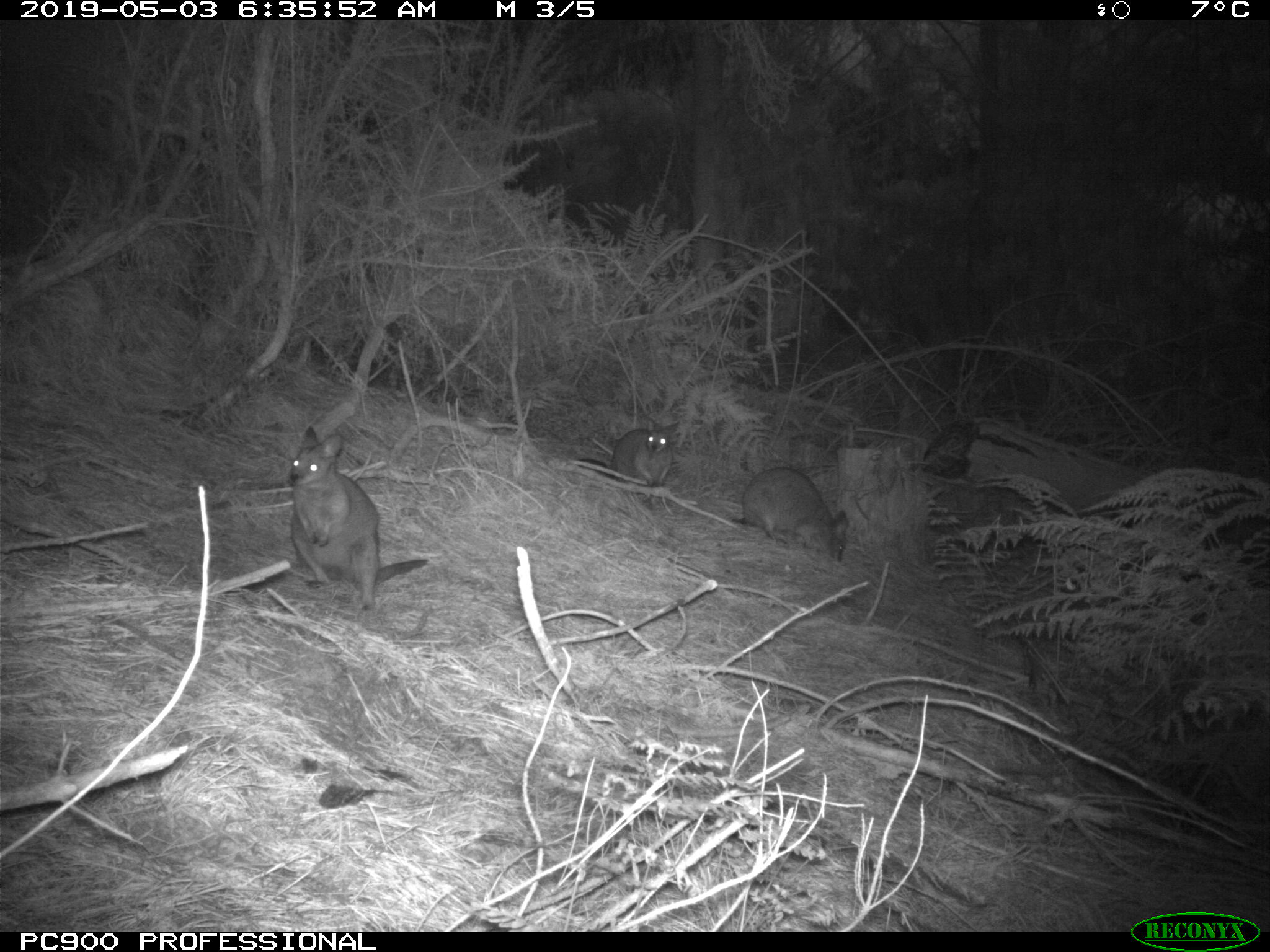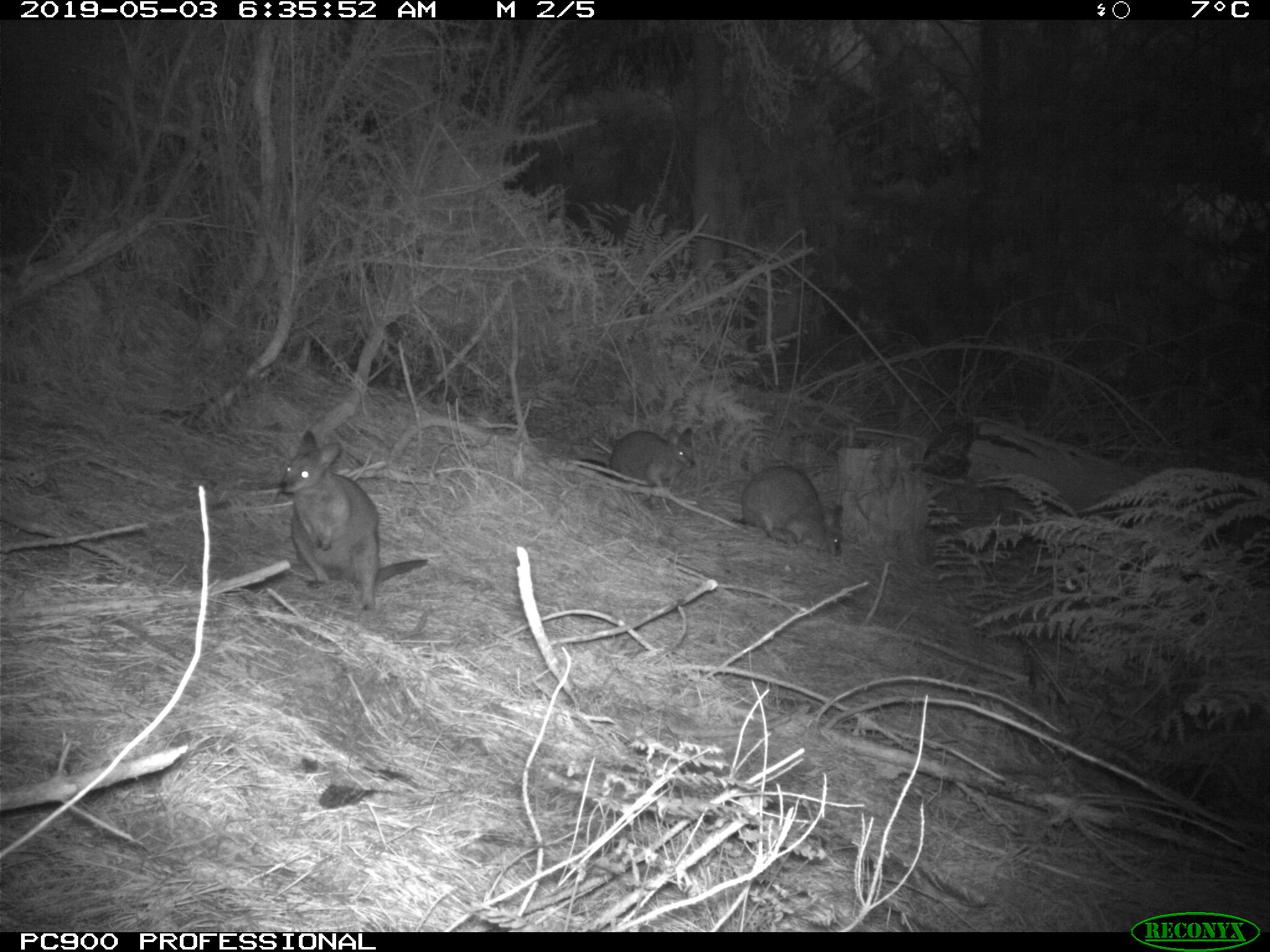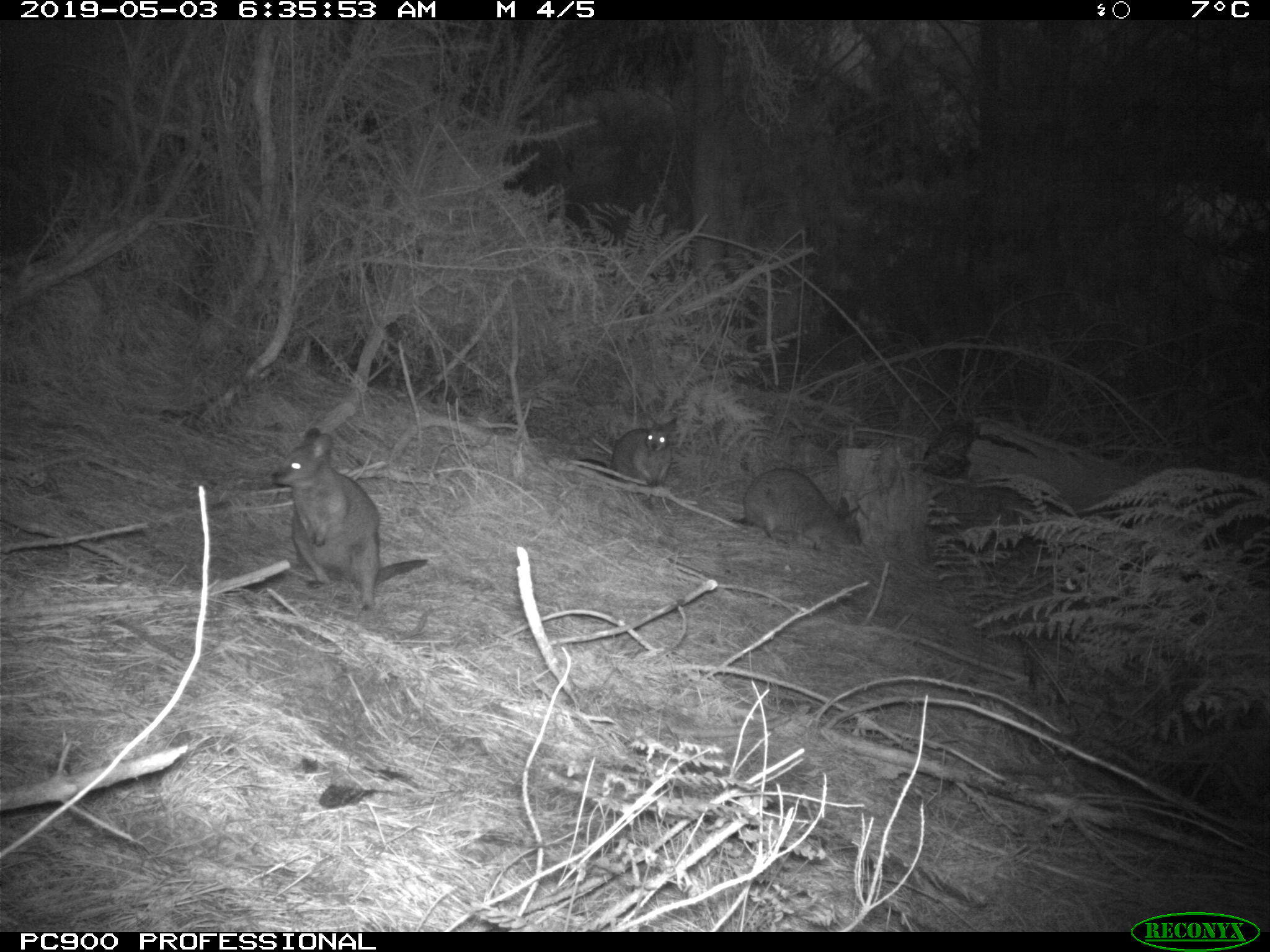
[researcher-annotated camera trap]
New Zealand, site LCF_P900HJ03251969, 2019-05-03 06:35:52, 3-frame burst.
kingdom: Animalia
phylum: Chordata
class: Mammalia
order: Diprotodontia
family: Macropodidae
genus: Notamacropus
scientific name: Notamacropus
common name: wallaby